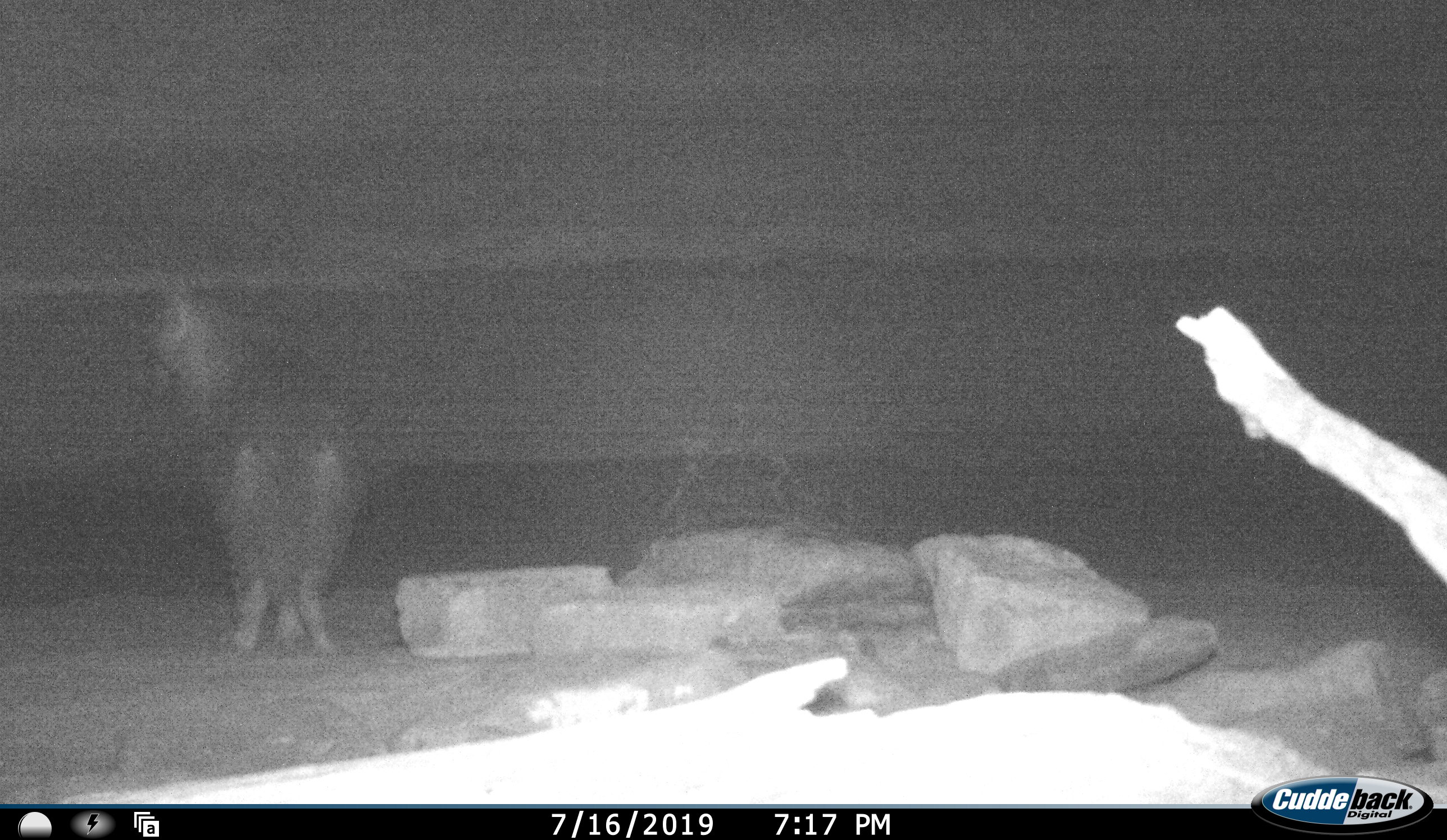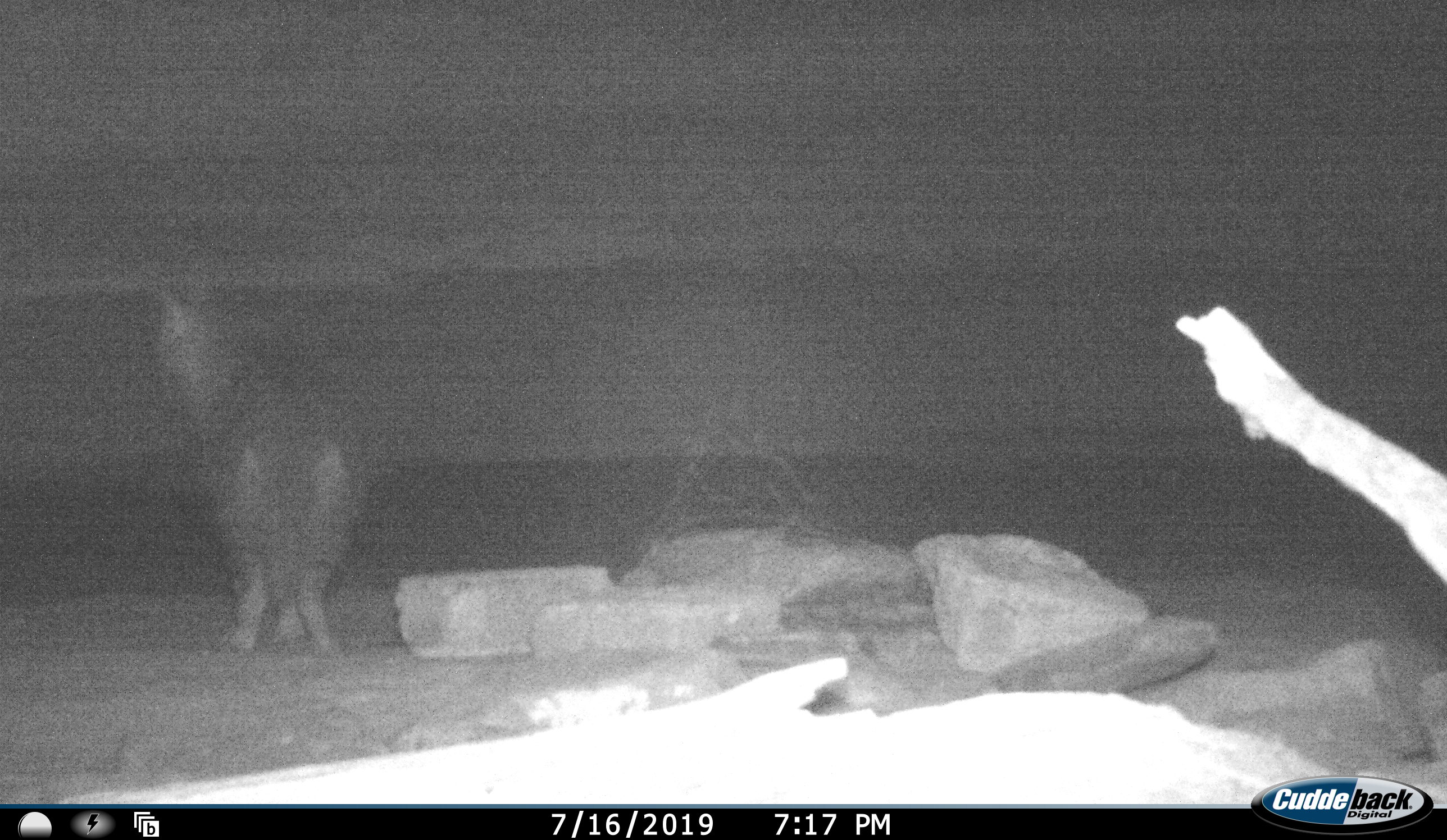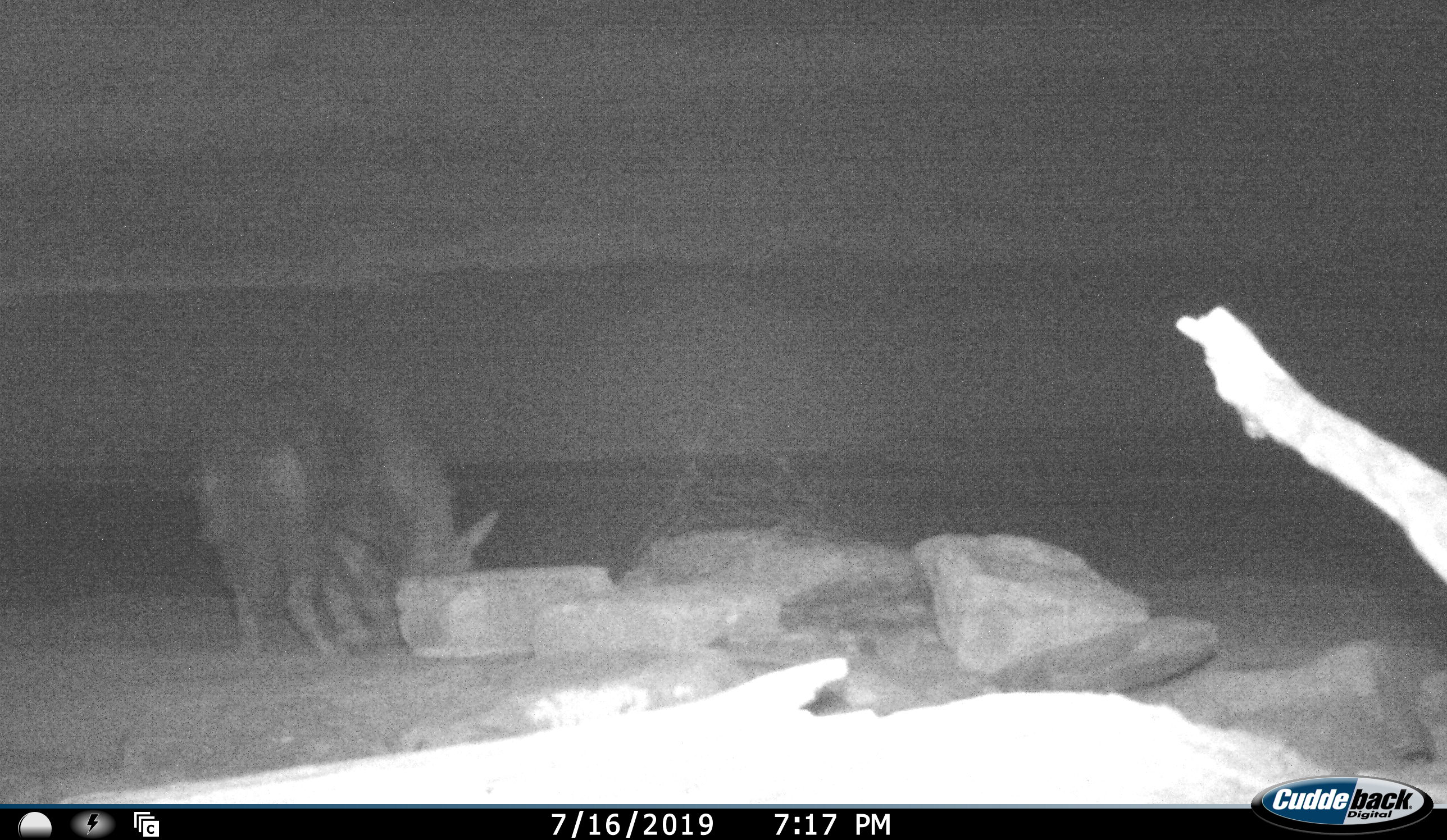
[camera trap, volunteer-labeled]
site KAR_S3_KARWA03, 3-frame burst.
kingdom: Animalia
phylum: Chordata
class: Mammalia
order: Carnivora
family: Hyaenidae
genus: Parahyaena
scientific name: Parahyaena brunnea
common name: brown hyena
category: hyenabrown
Hyenabrown (brown hyena) (Parahyaena brunnea), count 1. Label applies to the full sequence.